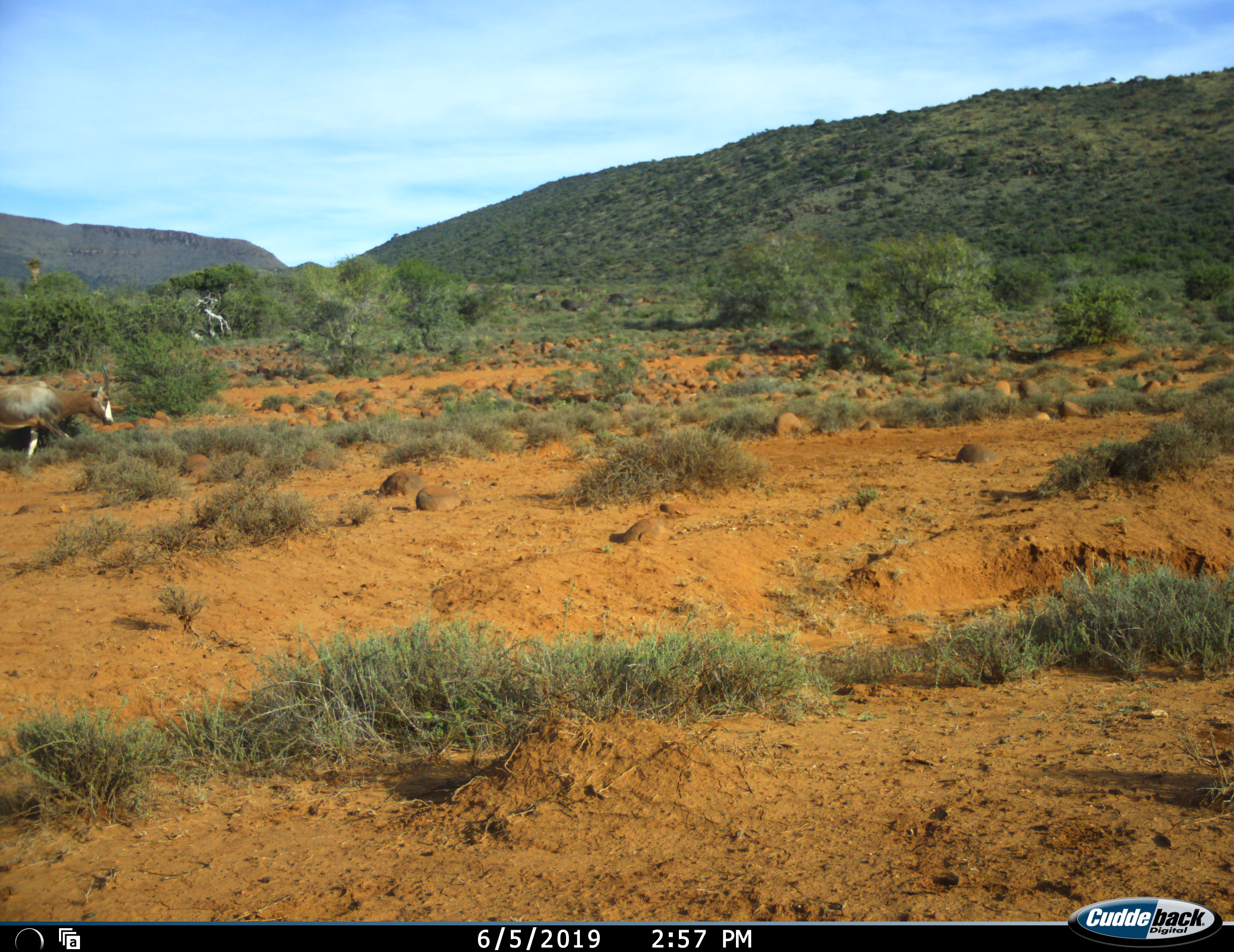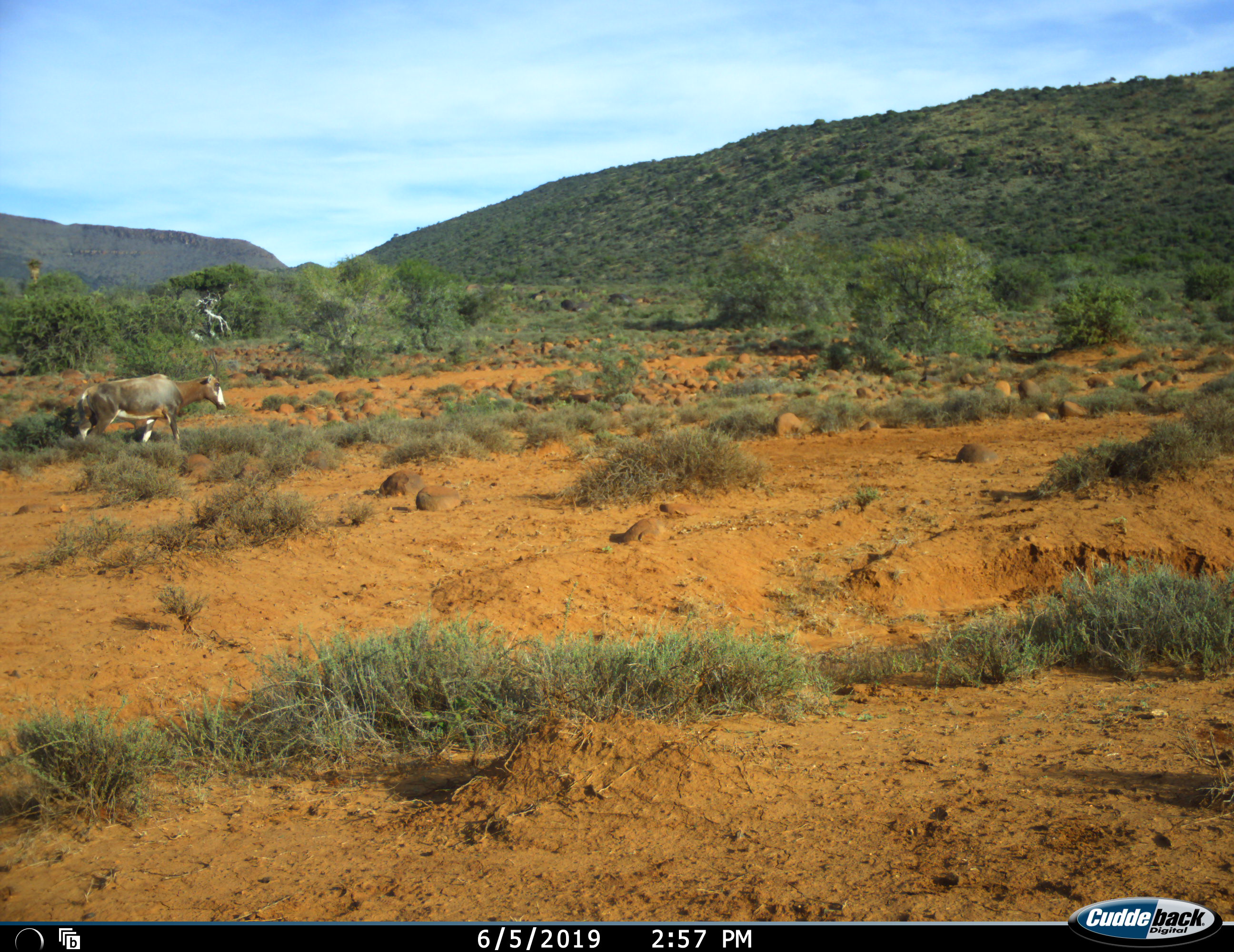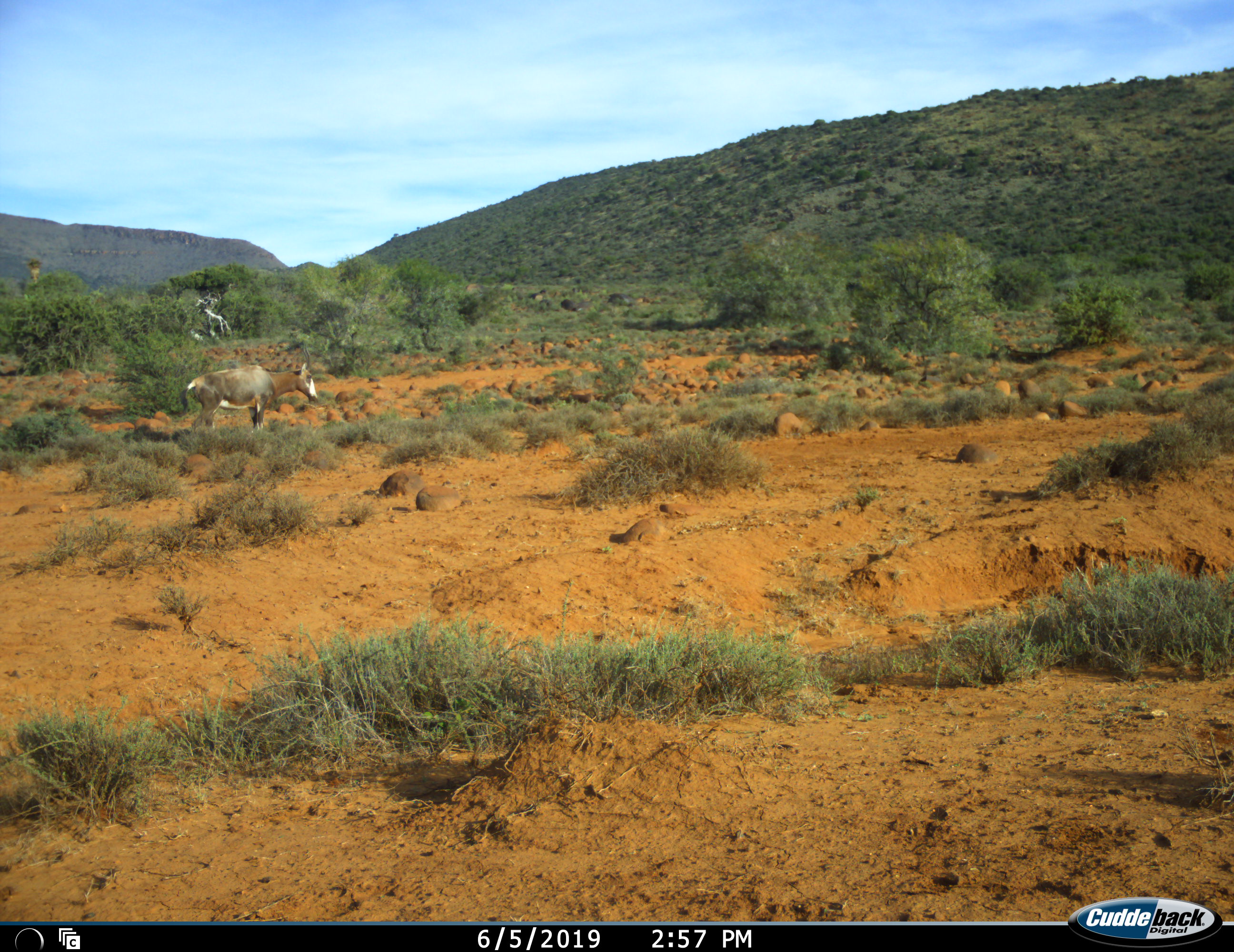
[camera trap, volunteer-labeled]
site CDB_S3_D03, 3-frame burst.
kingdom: Animalia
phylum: Chordata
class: Mammalia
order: Artiodactyla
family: Bovidae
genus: Damaliscus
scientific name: Damaliscus pygargus phillipsi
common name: blesbok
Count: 1.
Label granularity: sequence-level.